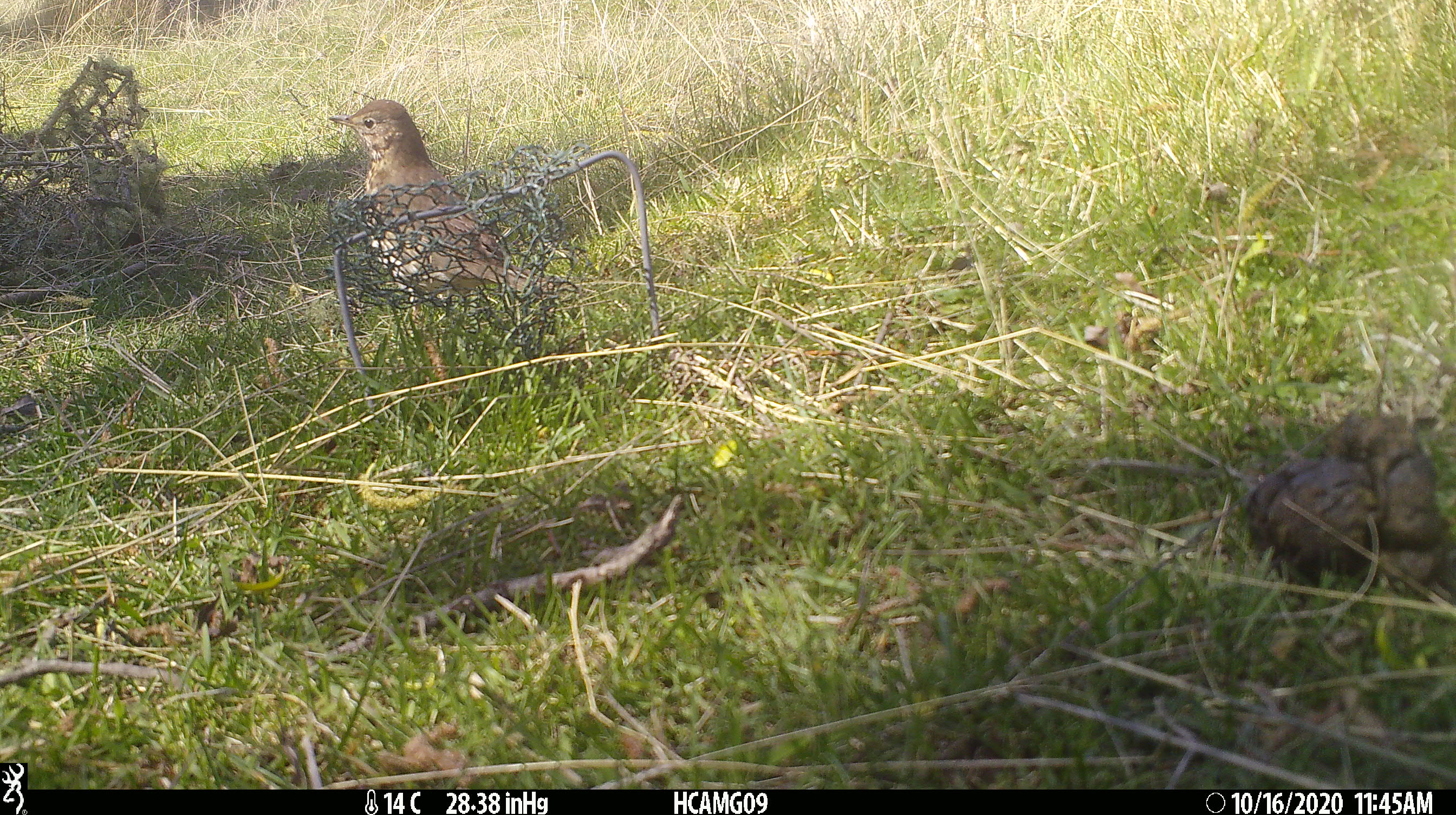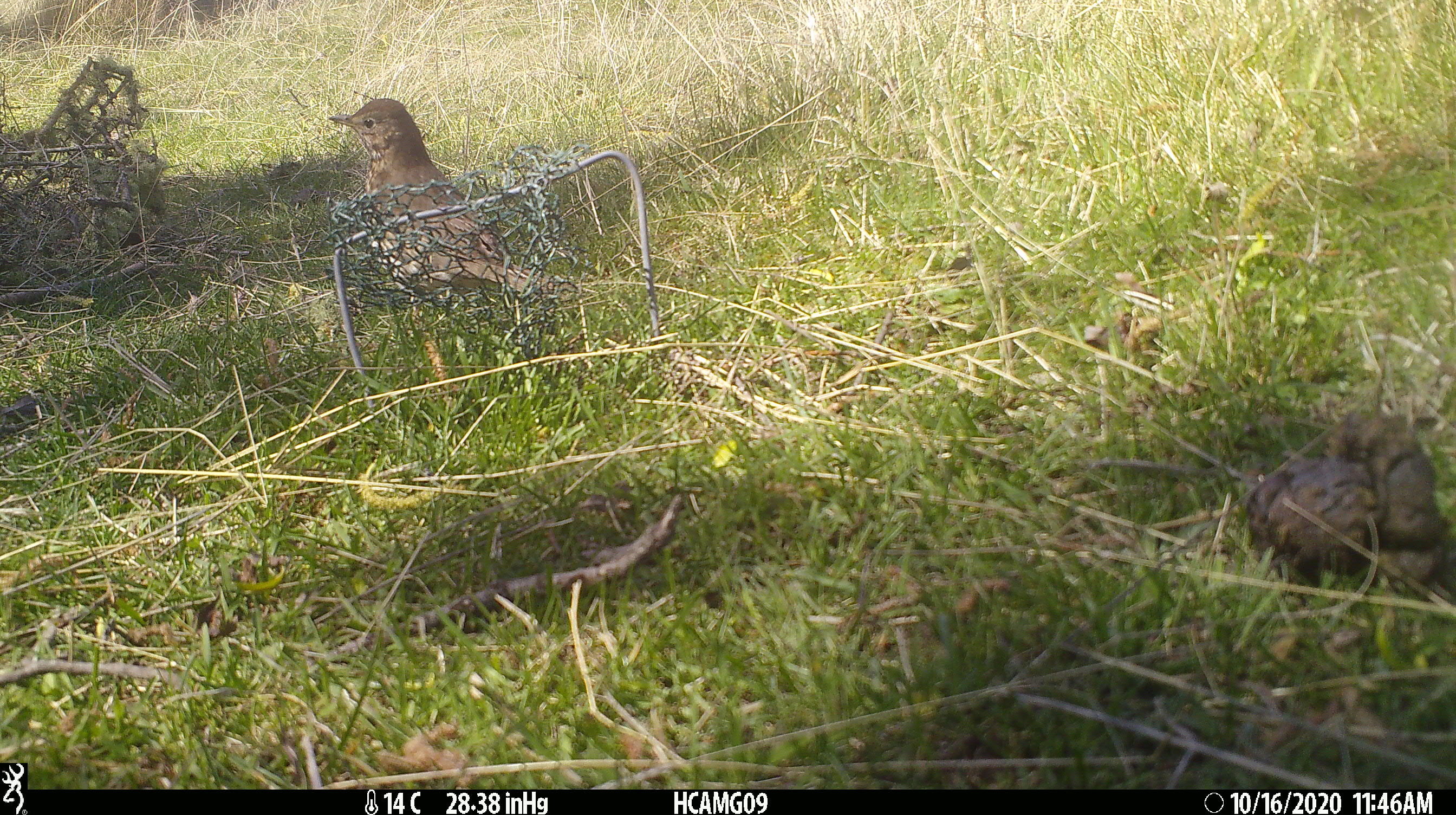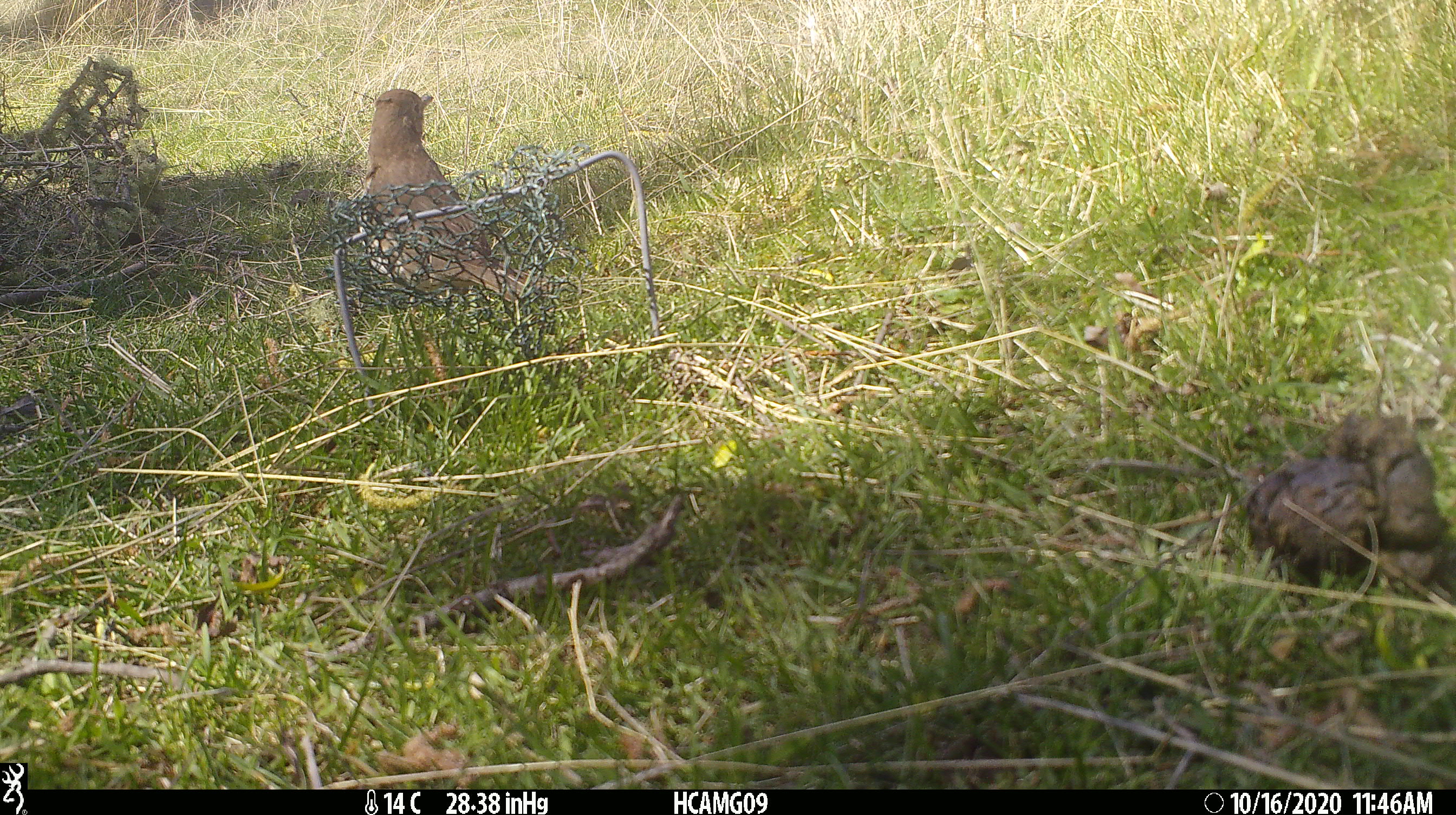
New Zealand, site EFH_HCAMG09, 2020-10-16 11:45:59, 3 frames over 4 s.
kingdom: Animalia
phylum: Chordata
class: Aves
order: Passeriformes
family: Turdidae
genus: Turdus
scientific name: Turdus philomelos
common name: song thrush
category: thrush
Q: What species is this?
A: Thrush (song thrush) (Turdus philomelos).